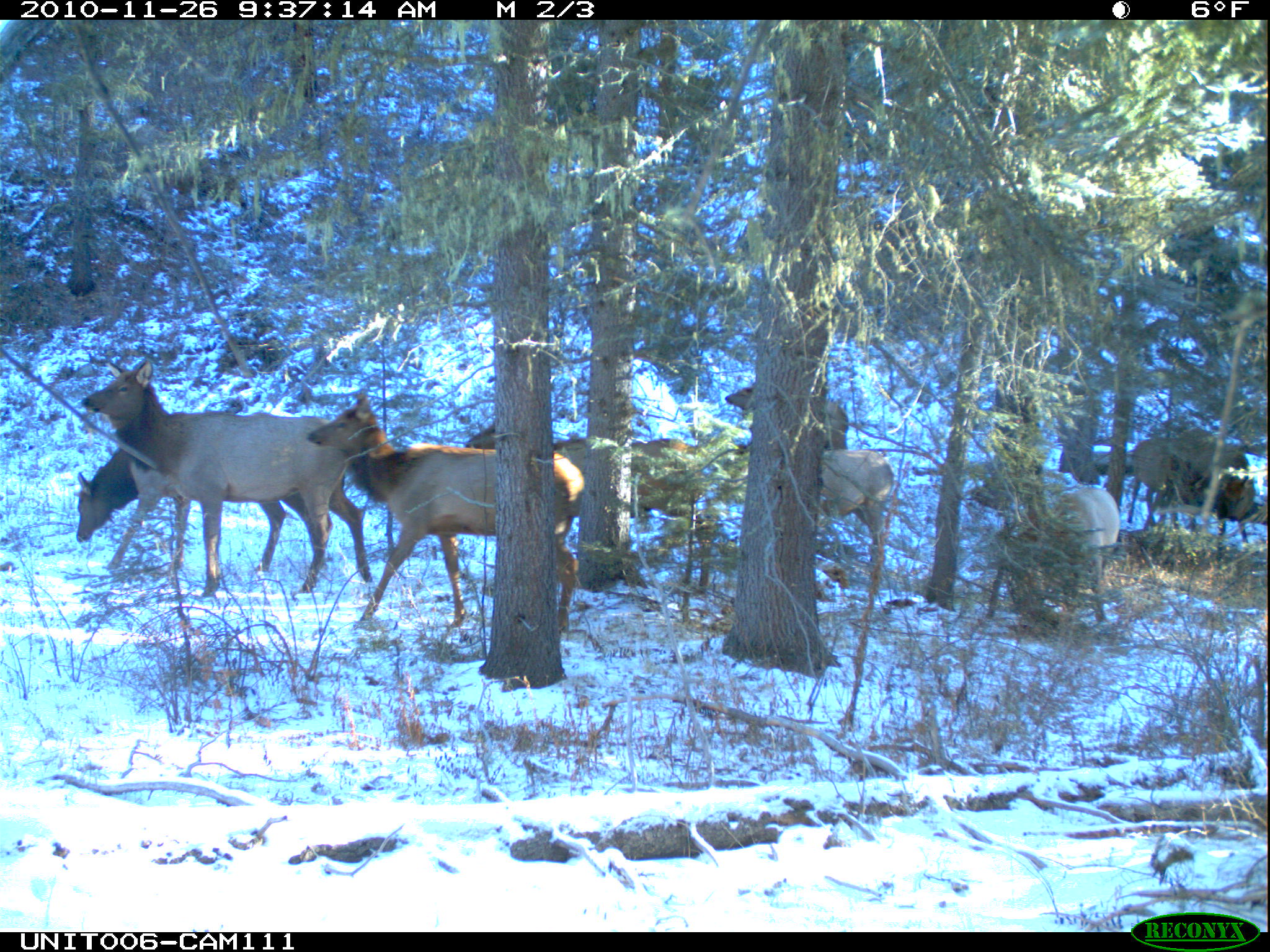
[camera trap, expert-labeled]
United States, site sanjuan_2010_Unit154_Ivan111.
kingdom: Animalia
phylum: Chordata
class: Mammalia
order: Artiodactyla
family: Cervidae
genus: Cervus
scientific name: Cervus elaphus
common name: red deer